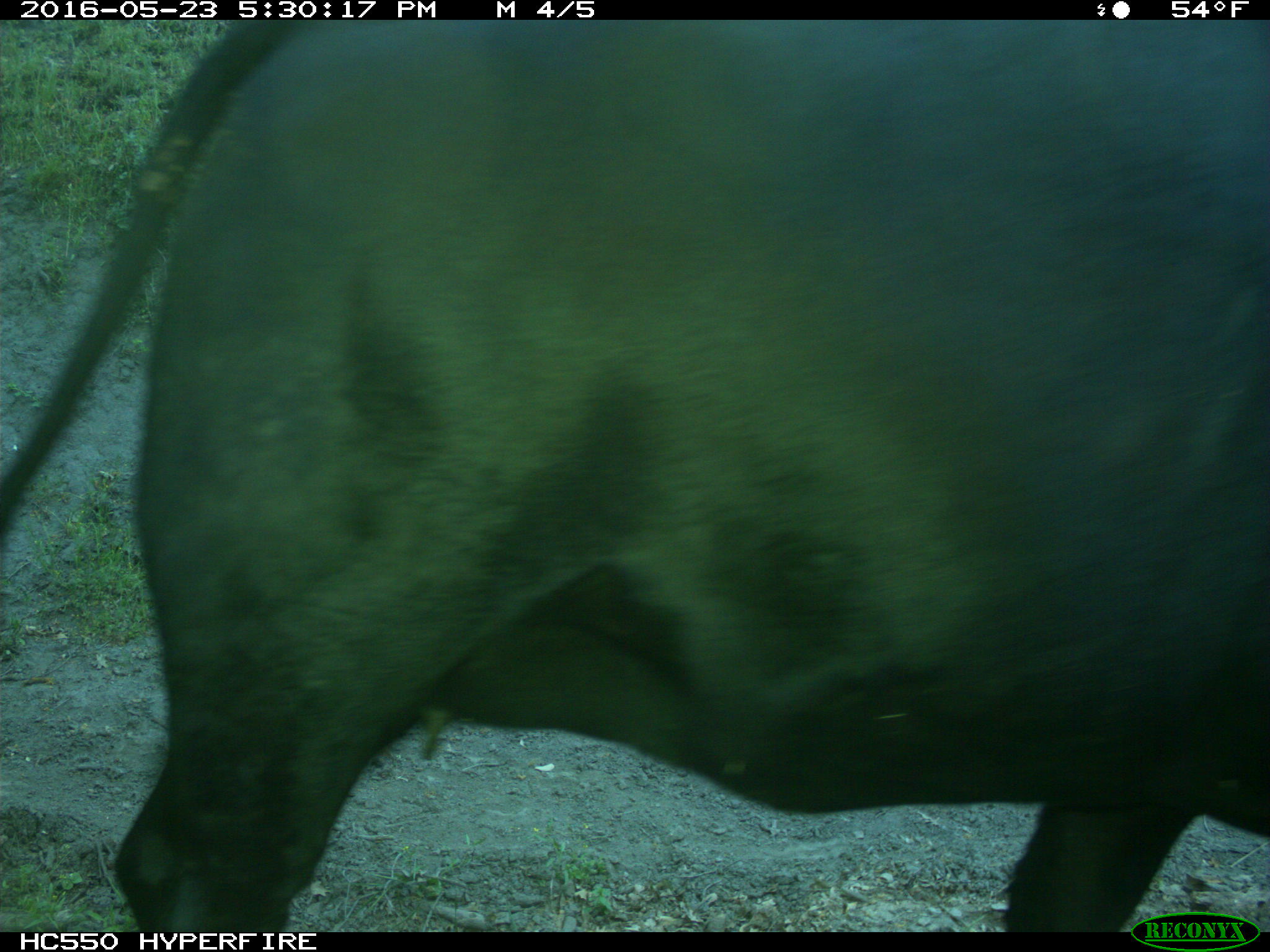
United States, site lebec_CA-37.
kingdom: Animalia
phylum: Chordata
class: Mammalia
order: Artiodactyla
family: Bovidae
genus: Bos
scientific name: Bos taurus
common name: domestic cow